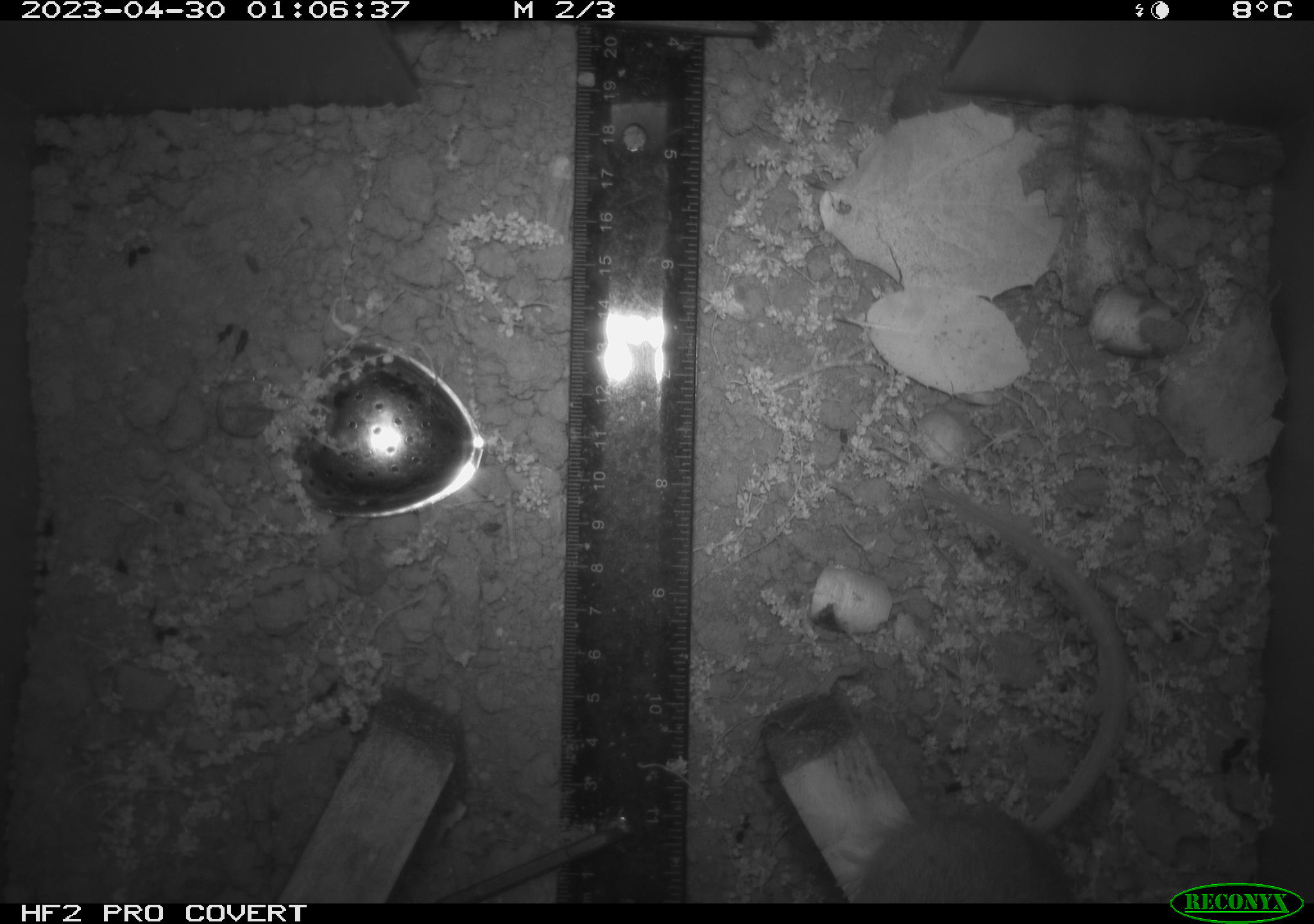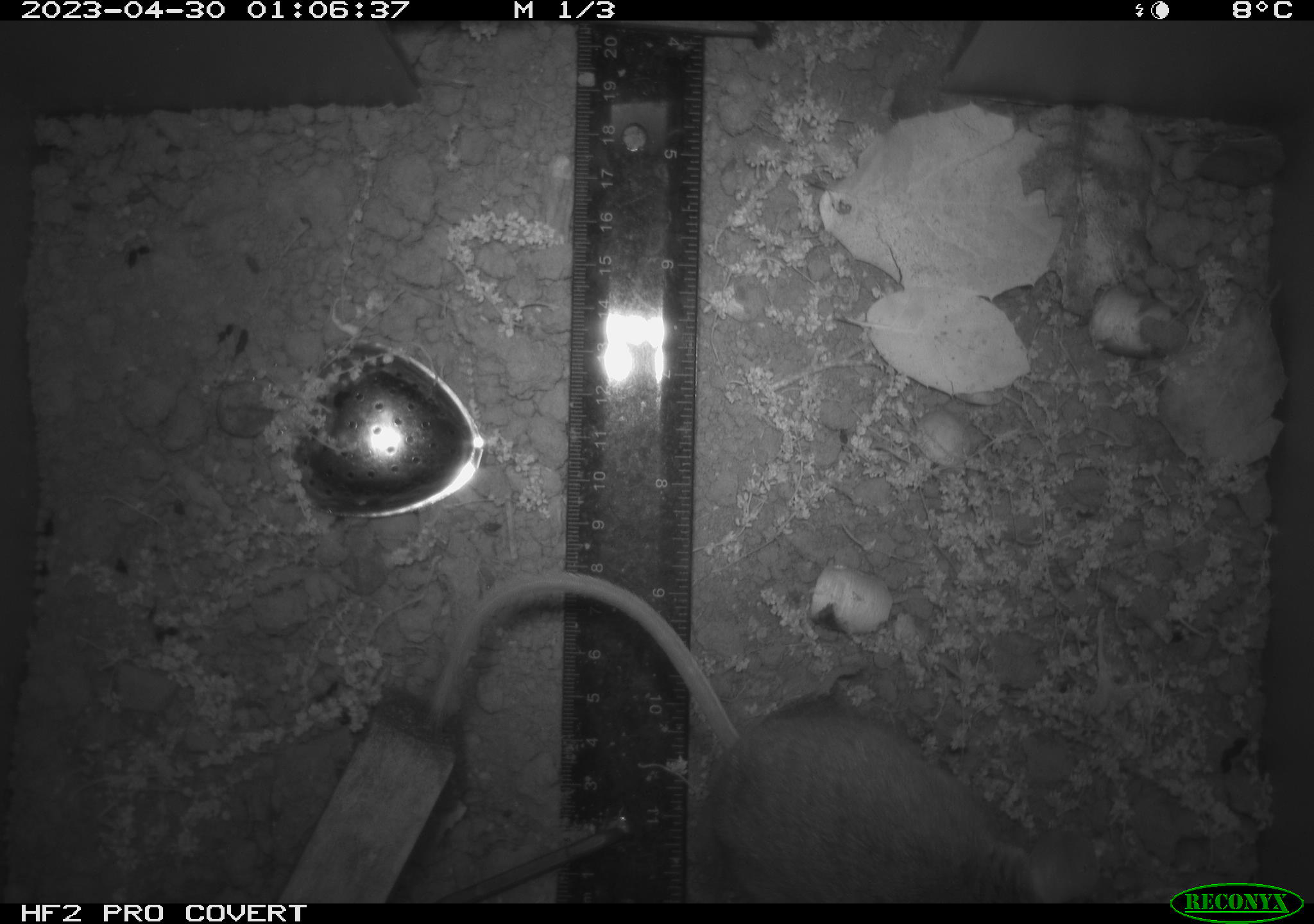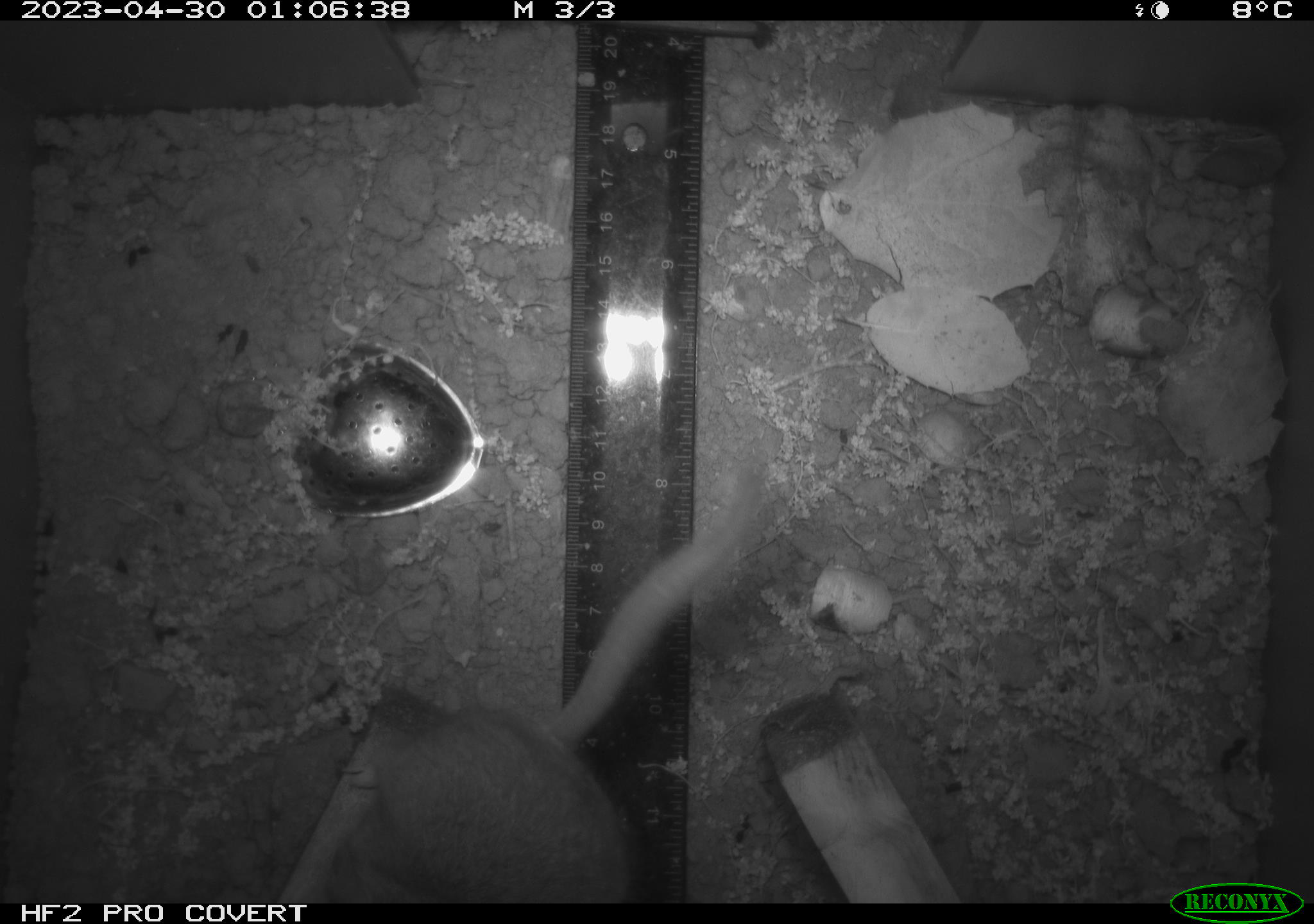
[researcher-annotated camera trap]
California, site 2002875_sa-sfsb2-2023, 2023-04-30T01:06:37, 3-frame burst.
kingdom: Animalia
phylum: Chordata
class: Mammalia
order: Rodentia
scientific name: Rodentia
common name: mouse species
Mouse species (Rodentia).